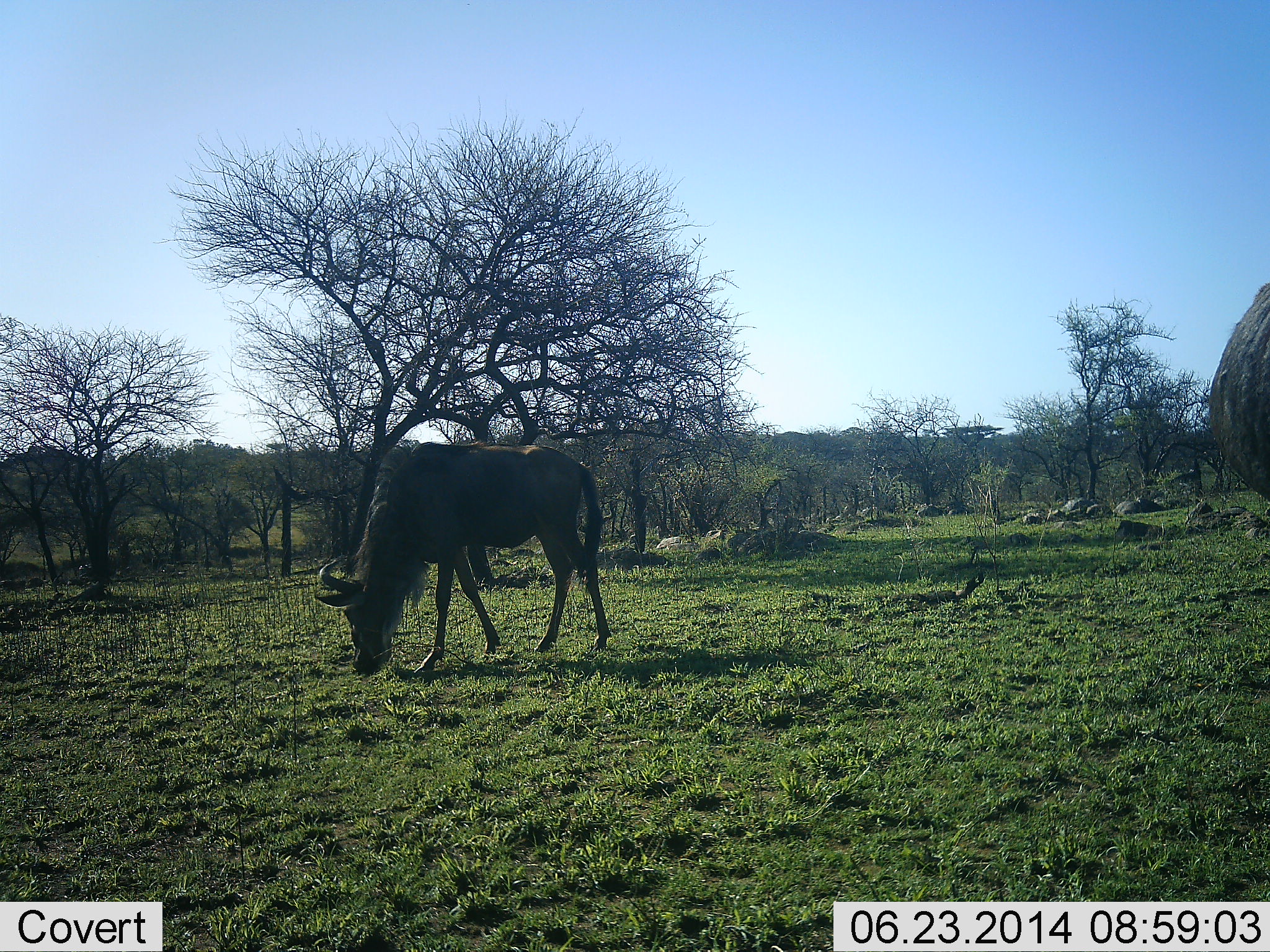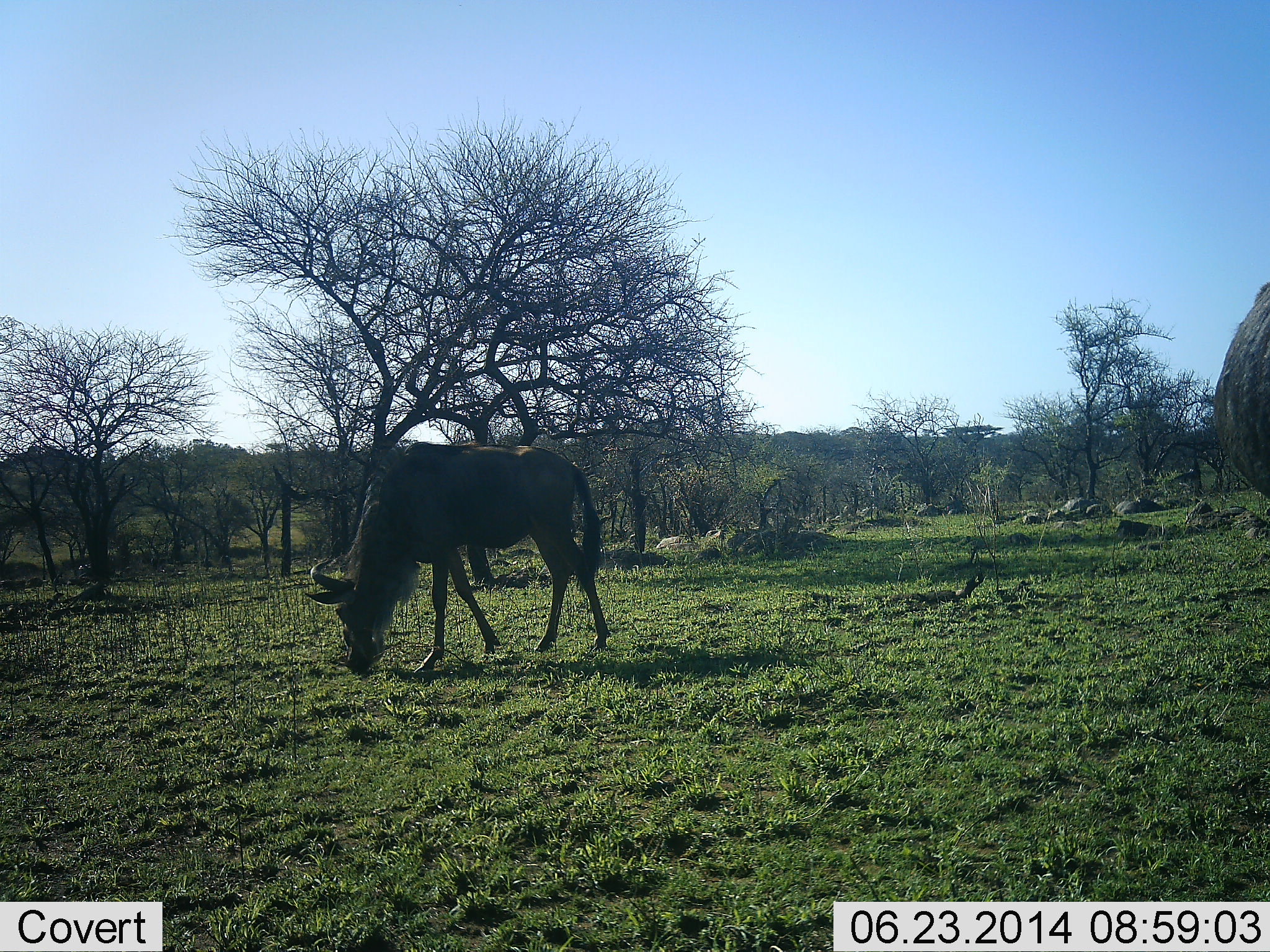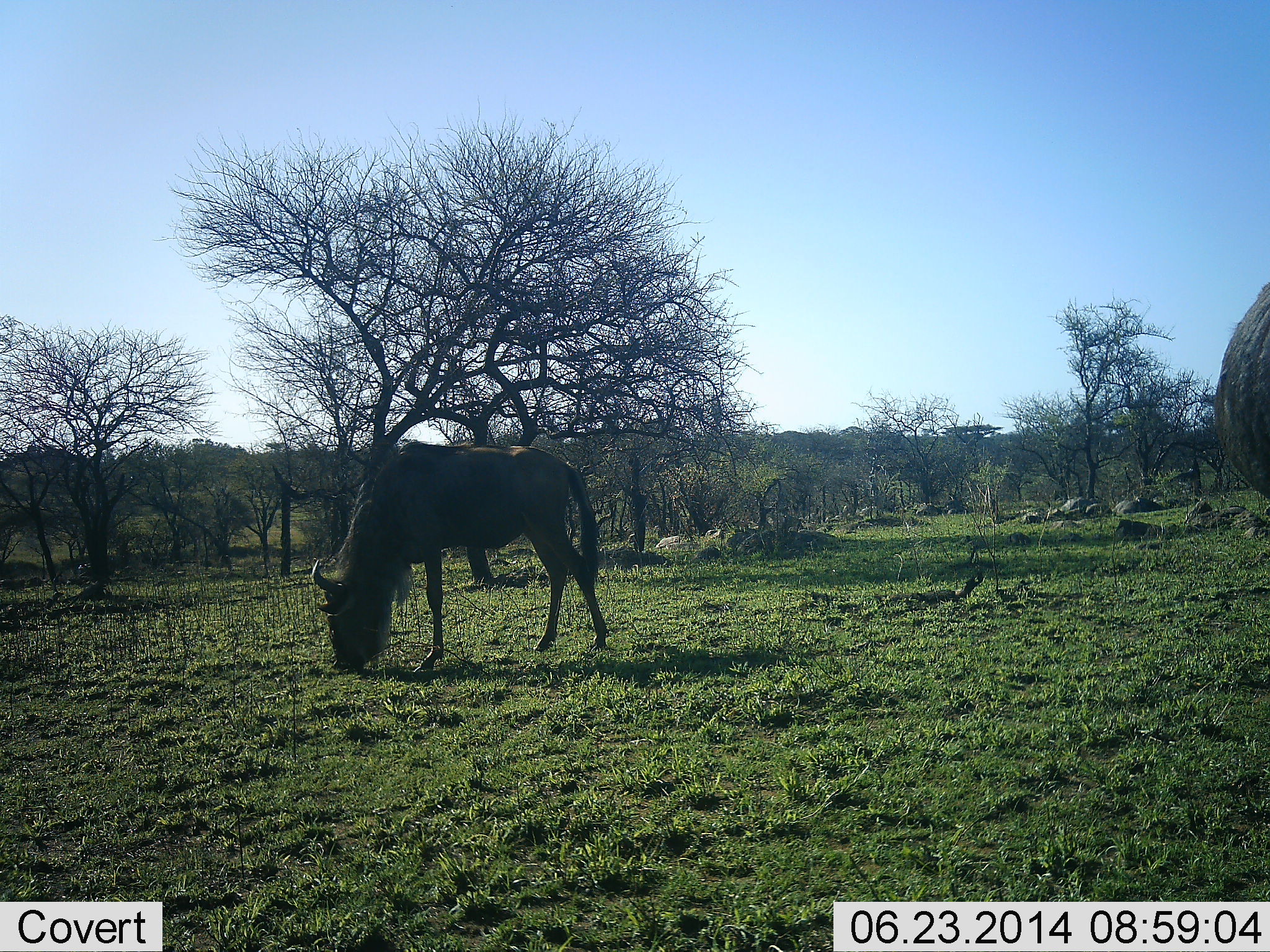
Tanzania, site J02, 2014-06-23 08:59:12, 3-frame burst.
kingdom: Animalia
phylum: Chordata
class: Mammalia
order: Artiodactyla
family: Bovidae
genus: Connochaetes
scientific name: Connochaetes taurinus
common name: blue wildebeest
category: wildebeest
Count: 2.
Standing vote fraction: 60%.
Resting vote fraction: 0%.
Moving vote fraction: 10%.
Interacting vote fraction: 0%.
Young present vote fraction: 0%.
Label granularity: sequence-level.